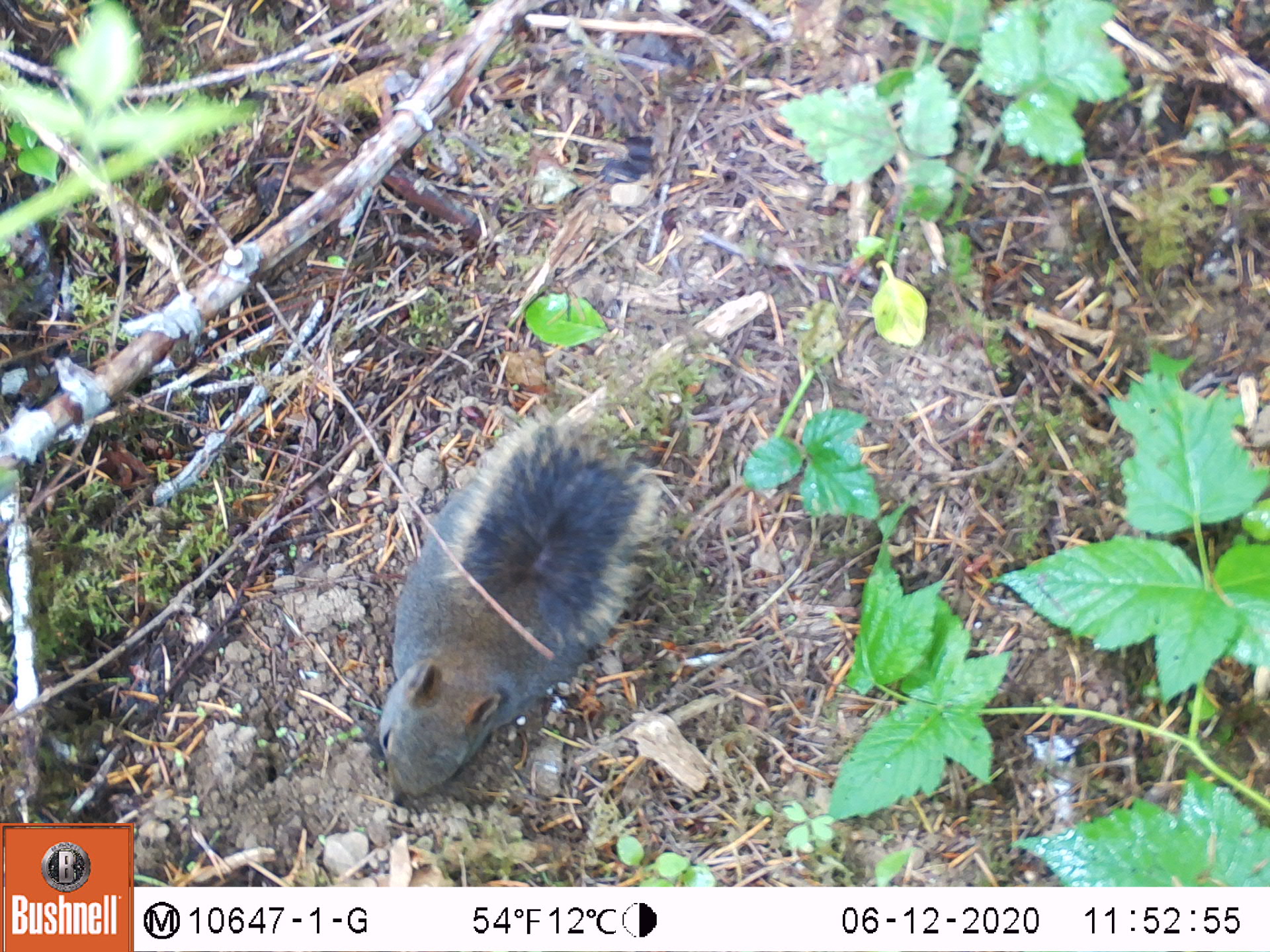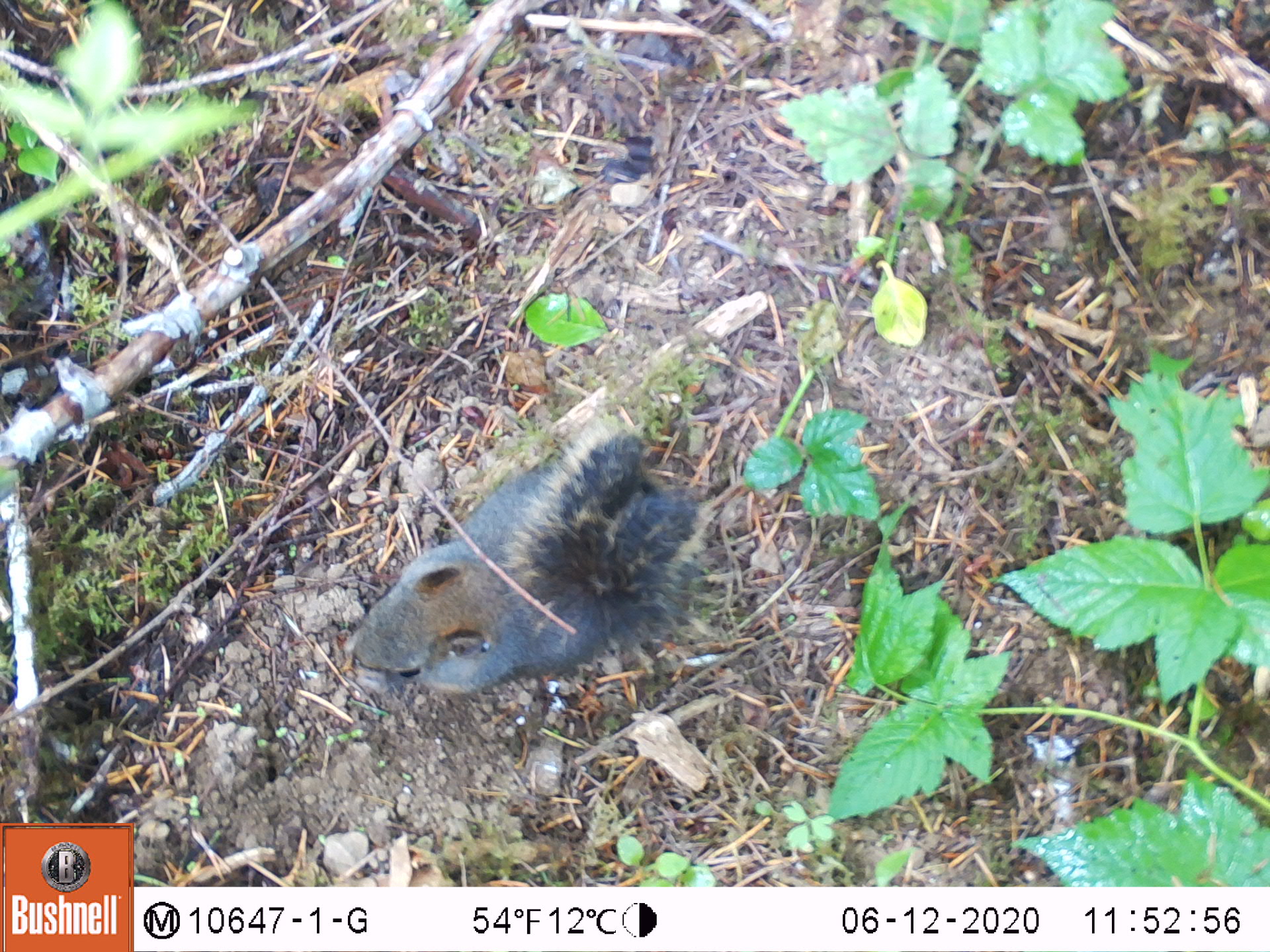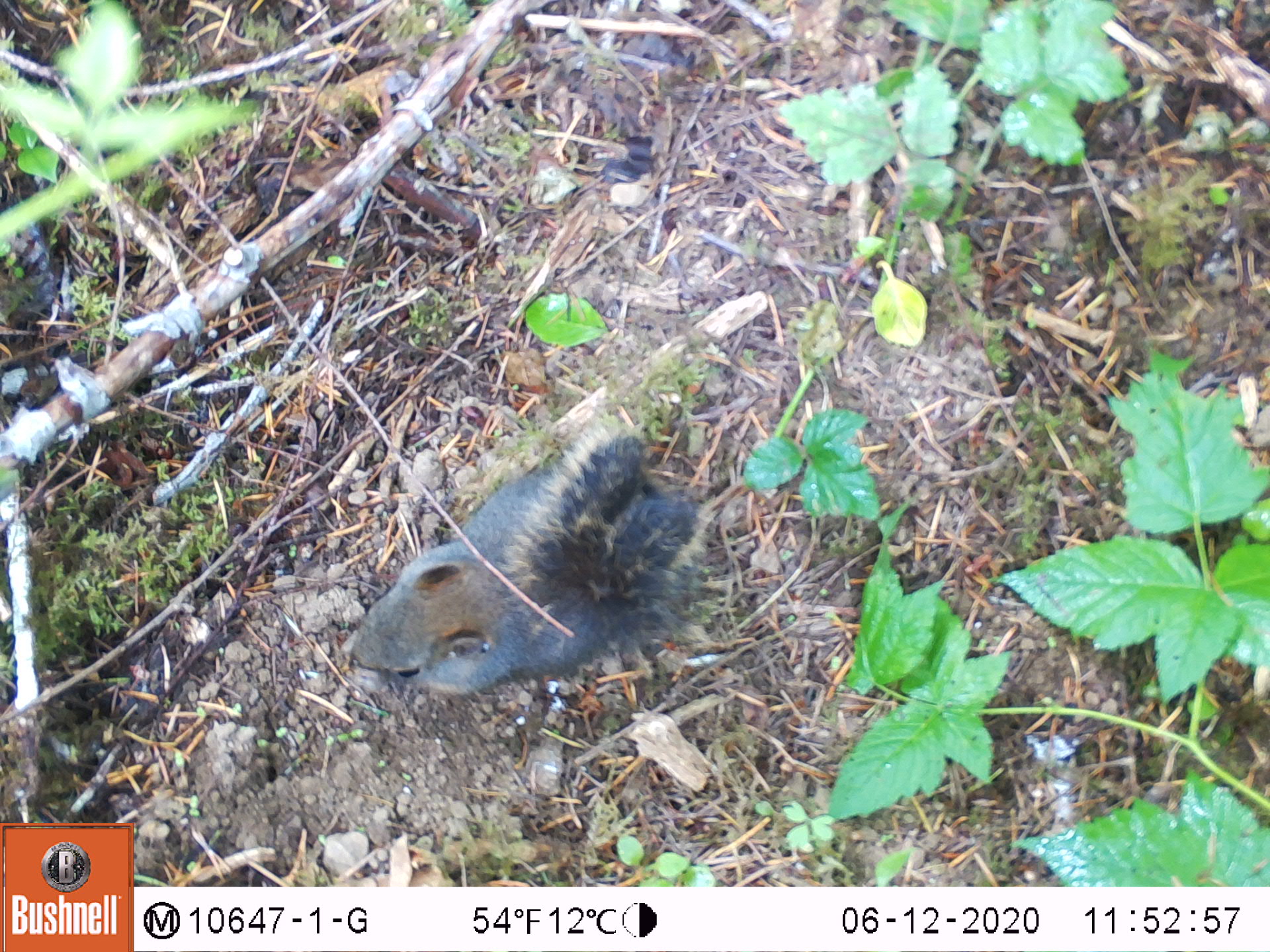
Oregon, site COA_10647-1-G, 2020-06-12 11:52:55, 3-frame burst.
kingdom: Animalia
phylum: Chordata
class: Mammalia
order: Rodentia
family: Sciuridae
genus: Tamiasciurus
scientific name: Tamiasciurus douglasii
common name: douglas squirrel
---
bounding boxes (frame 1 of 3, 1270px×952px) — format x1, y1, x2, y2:
douglas squirrel: 370, 413, 657, 810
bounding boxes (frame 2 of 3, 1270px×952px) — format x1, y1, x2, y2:
douglas squirrel: 334, 421, 710, 712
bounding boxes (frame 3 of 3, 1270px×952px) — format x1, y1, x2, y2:
douglas squirrel: 330, 430, 714, 705